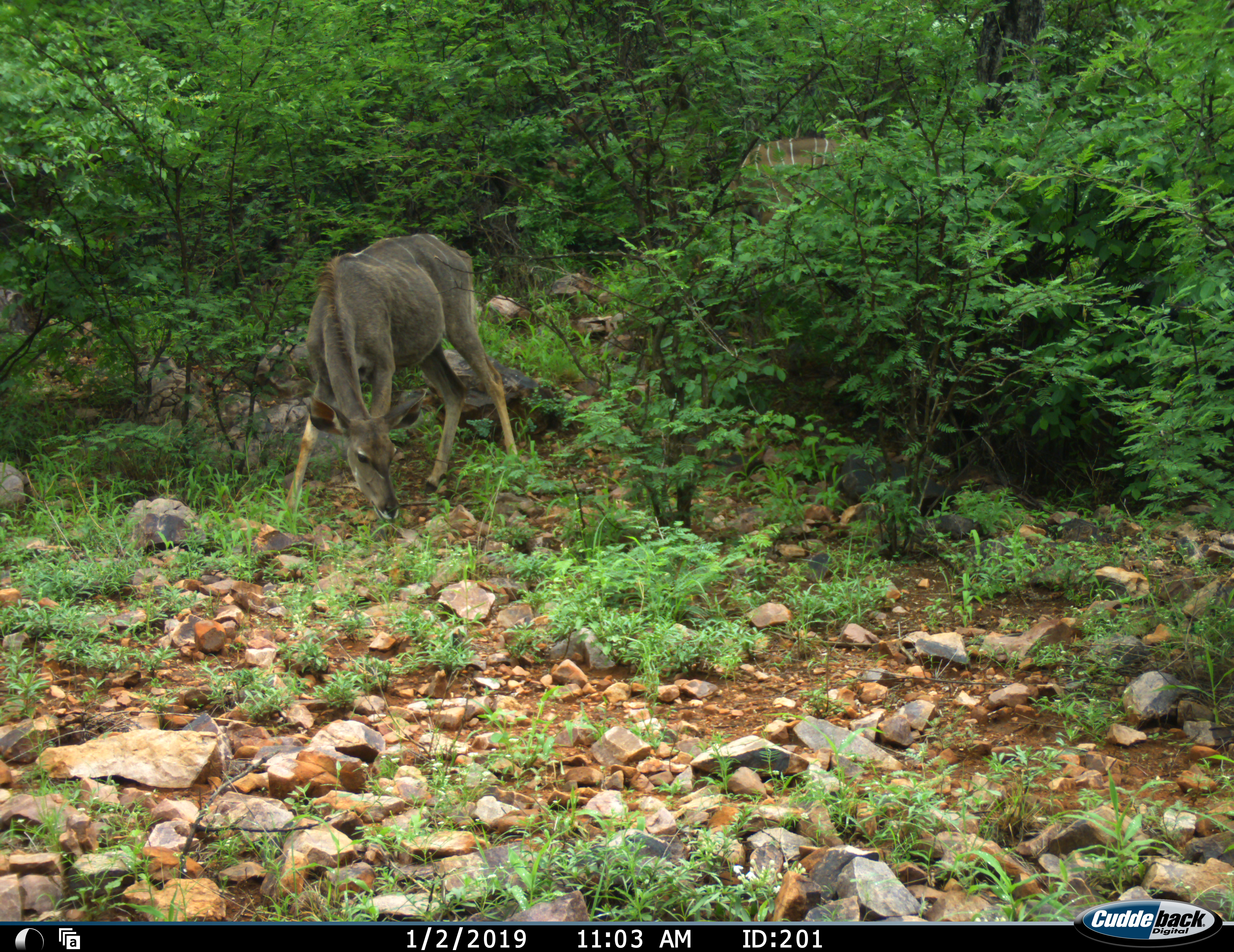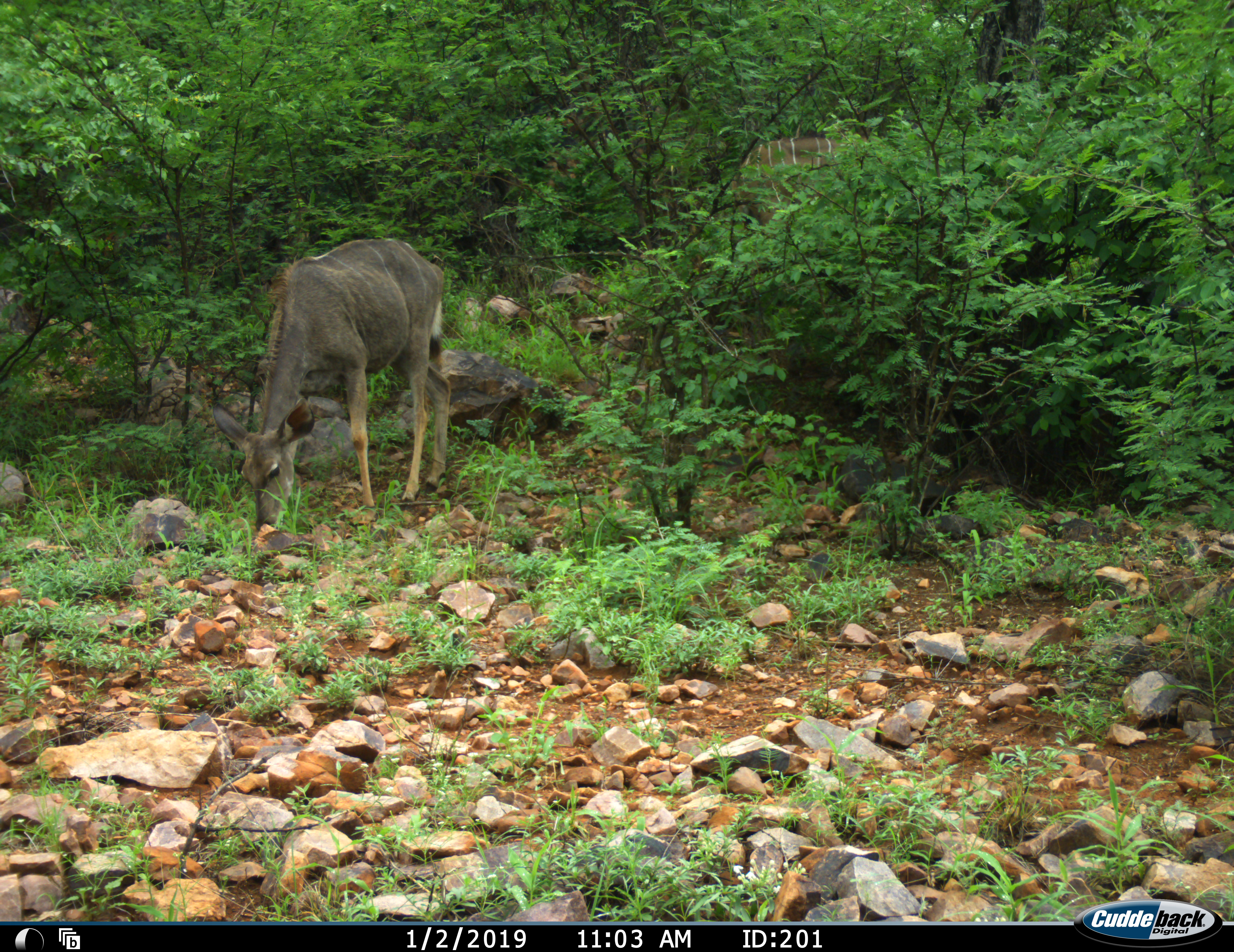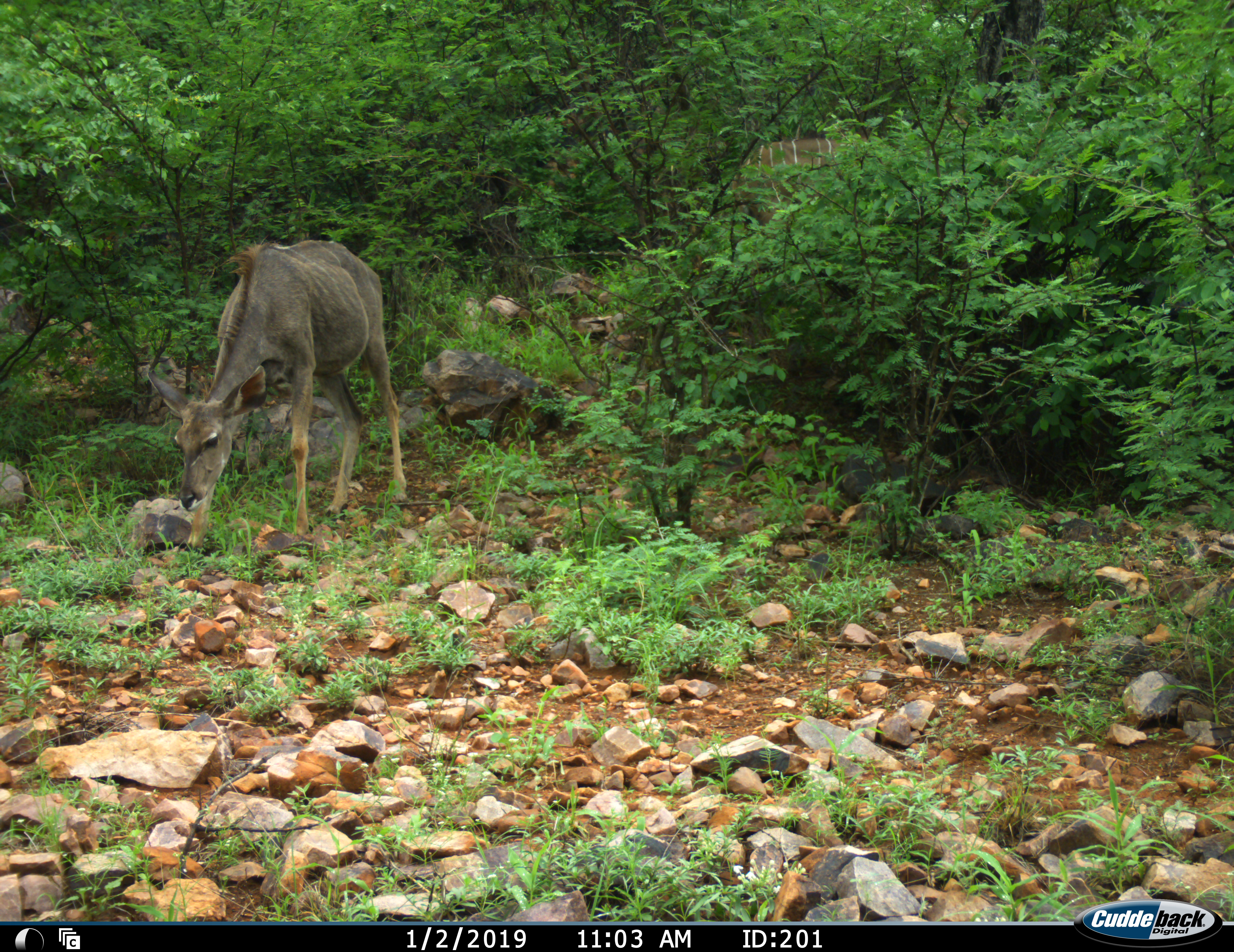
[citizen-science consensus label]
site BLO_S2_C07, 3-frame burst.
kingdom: Animalia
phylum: Chordata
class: Mammalia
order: Artiodactyla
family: Bovidae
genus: Tragelaphus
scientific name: Tragelaphus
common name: kudu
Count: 2.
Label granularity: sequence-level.